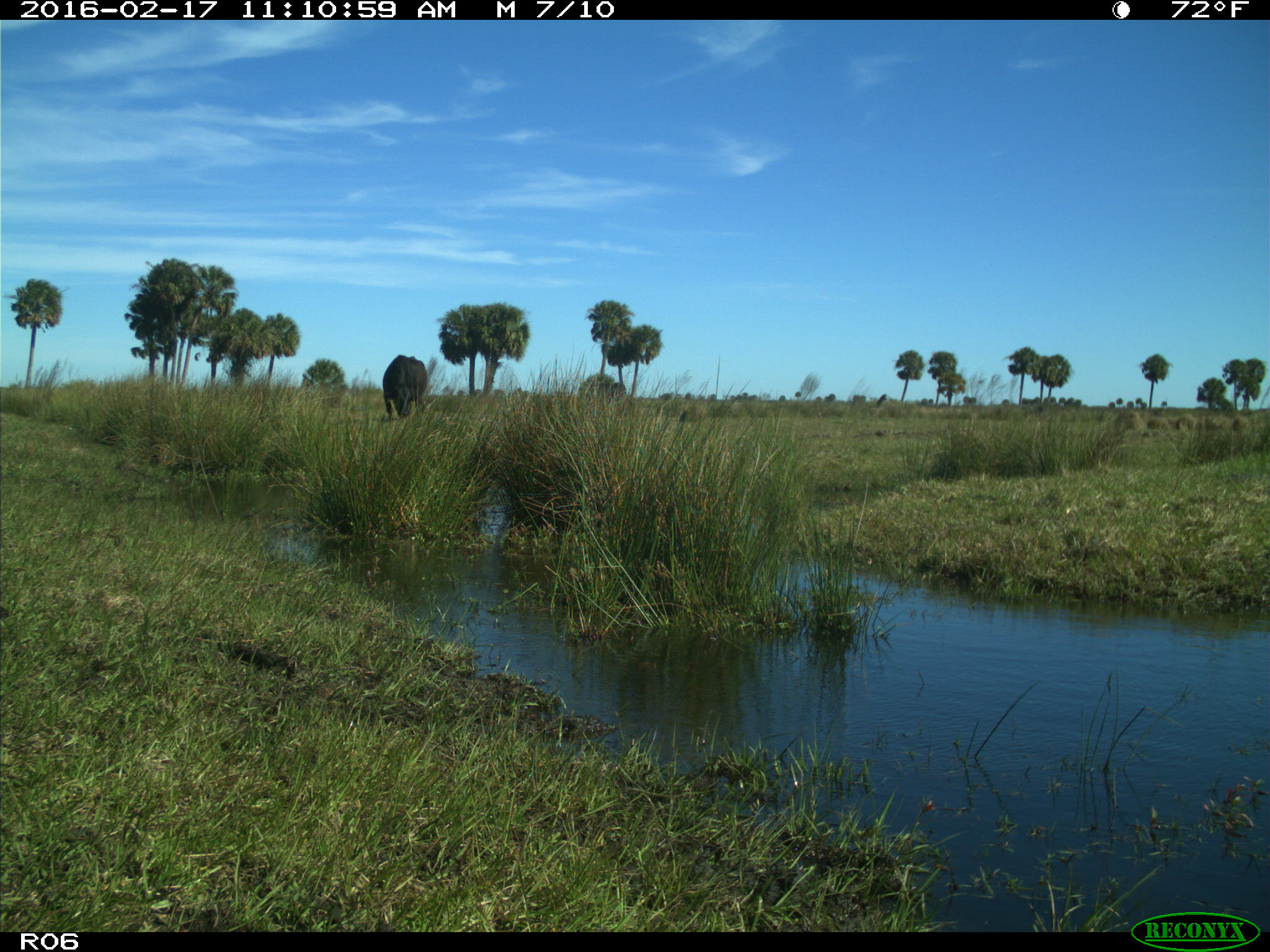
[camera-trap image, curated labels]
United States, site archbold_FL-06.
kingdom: Animalia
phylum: Chordata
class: Mammalia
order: Artiodactyla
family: Bovidae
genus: Bos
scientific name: Bos taurus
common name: domestic cow